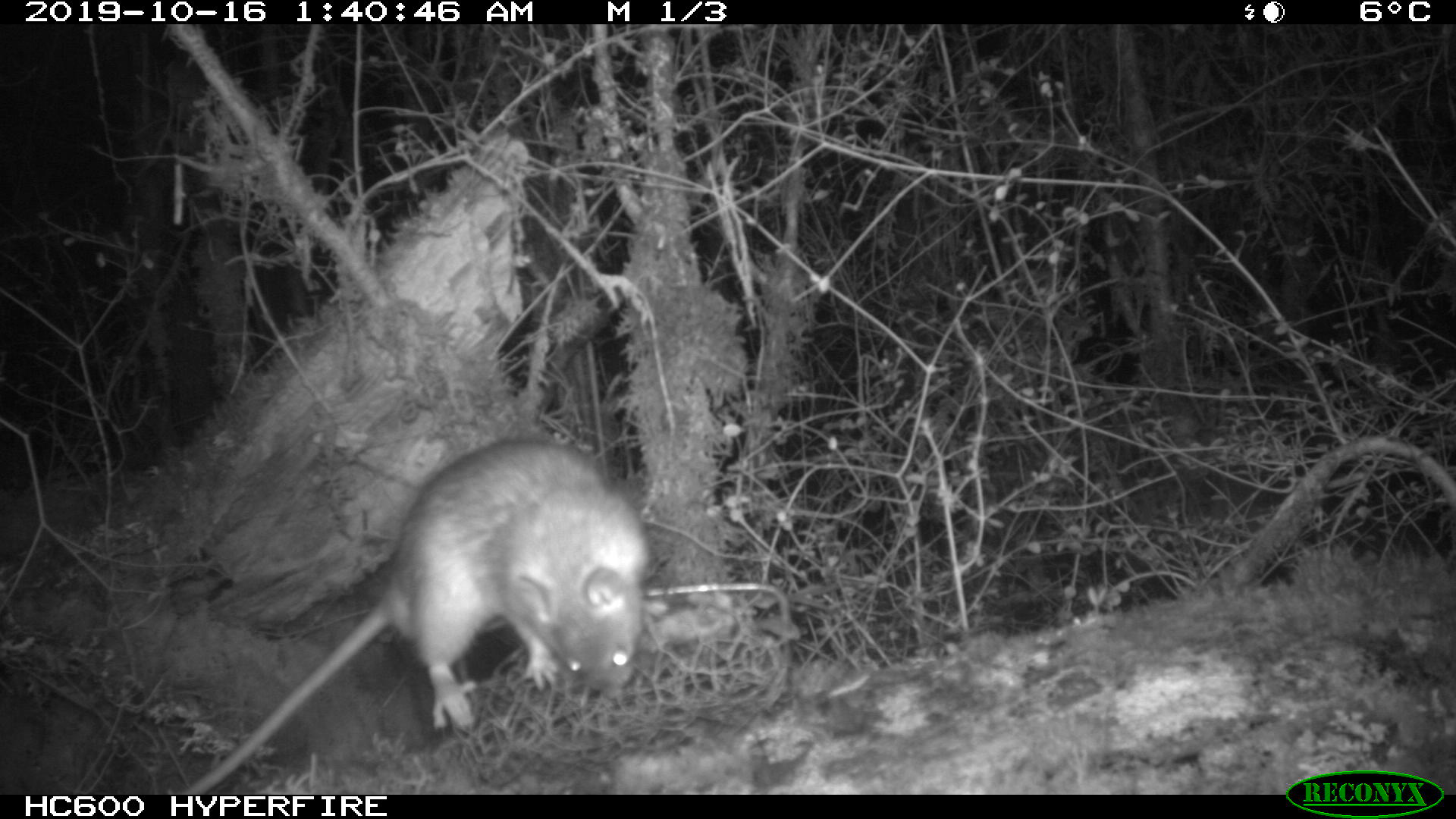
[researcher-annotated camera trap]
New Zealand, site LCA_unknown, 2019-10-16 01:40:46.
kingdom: Animalia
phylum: Chordata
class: Mammalia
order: Rodentia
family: Muridae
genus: Rattus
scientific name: Rattus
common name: rat